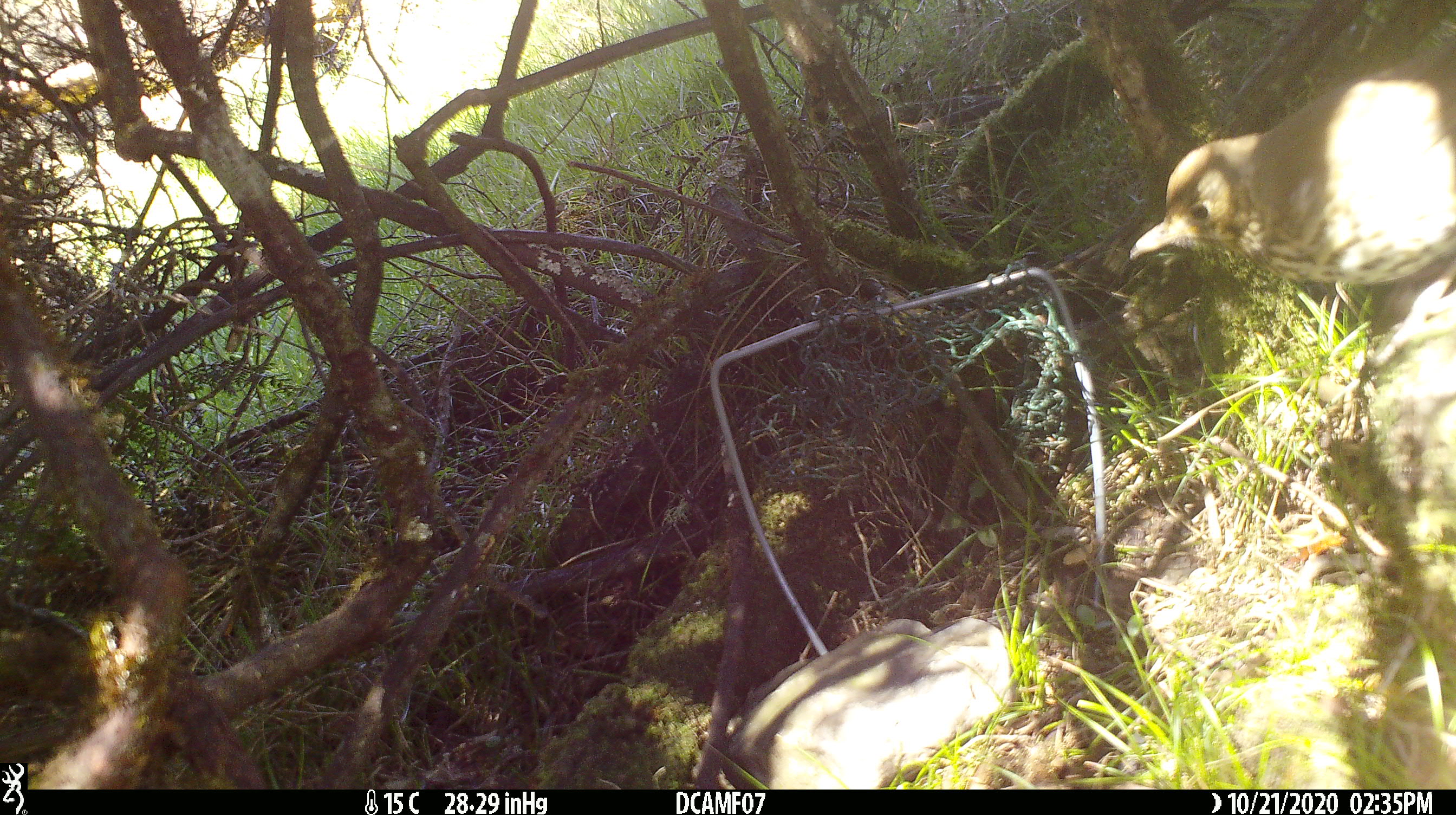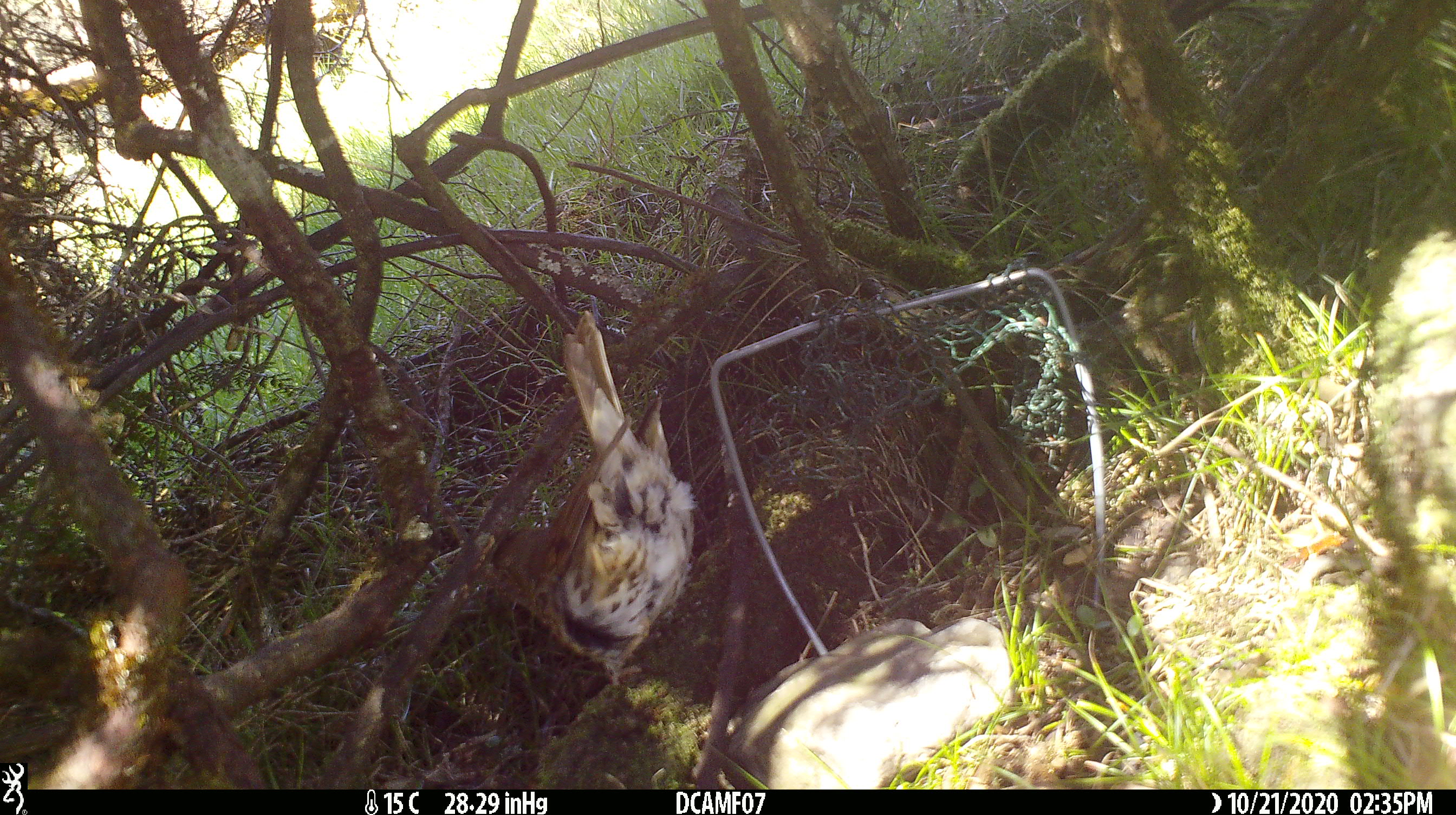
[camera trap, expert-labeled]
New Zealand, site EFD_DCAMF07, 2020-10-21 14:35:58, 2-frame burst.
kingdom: Animalia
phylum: Chordata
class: Aves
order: Passeriformes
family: Turdidae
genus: Turdus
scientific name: Turdus philomelos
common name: song thrush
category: thrush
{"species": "thrush (song thrush) (Turdus philomelos)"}